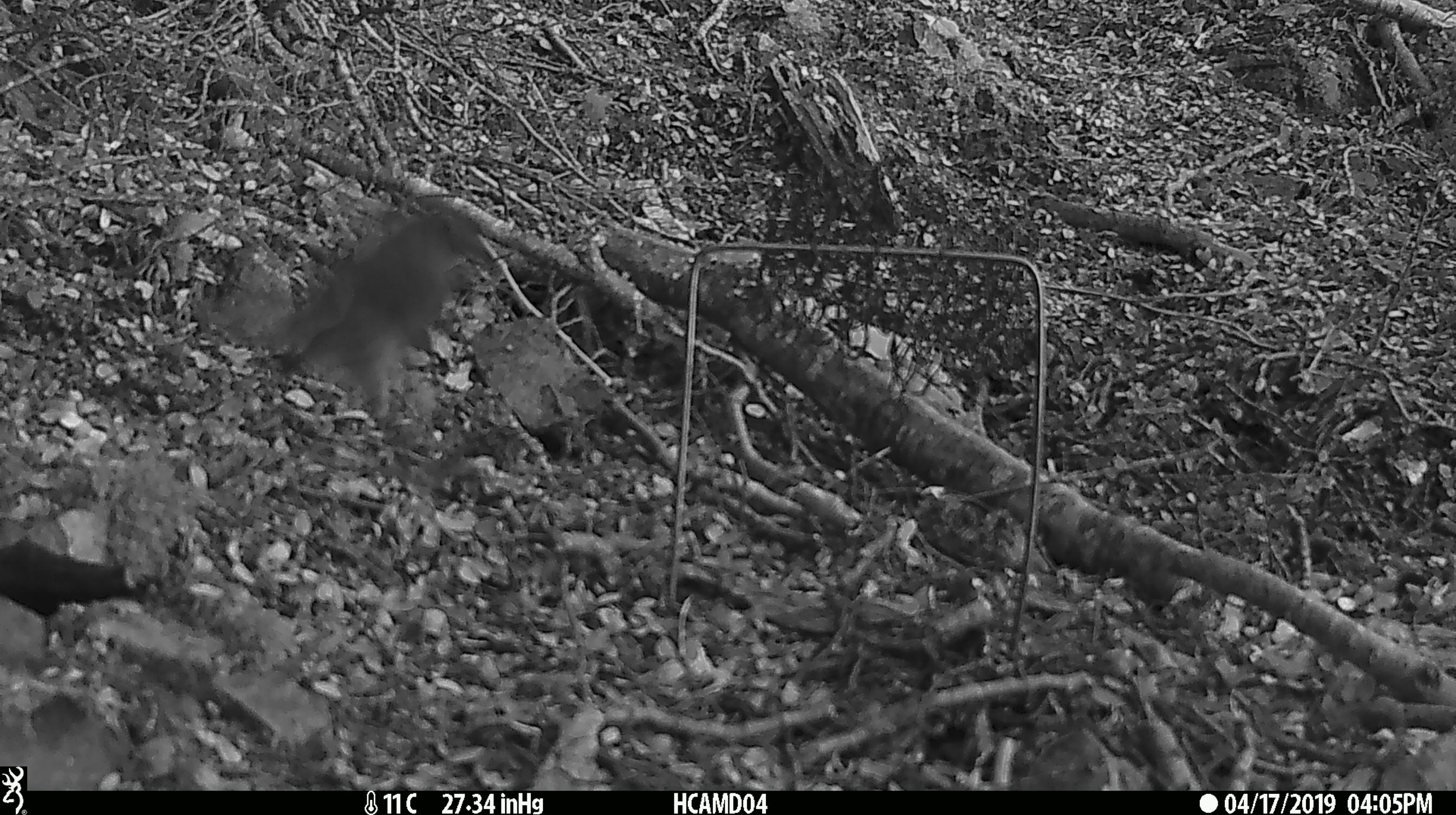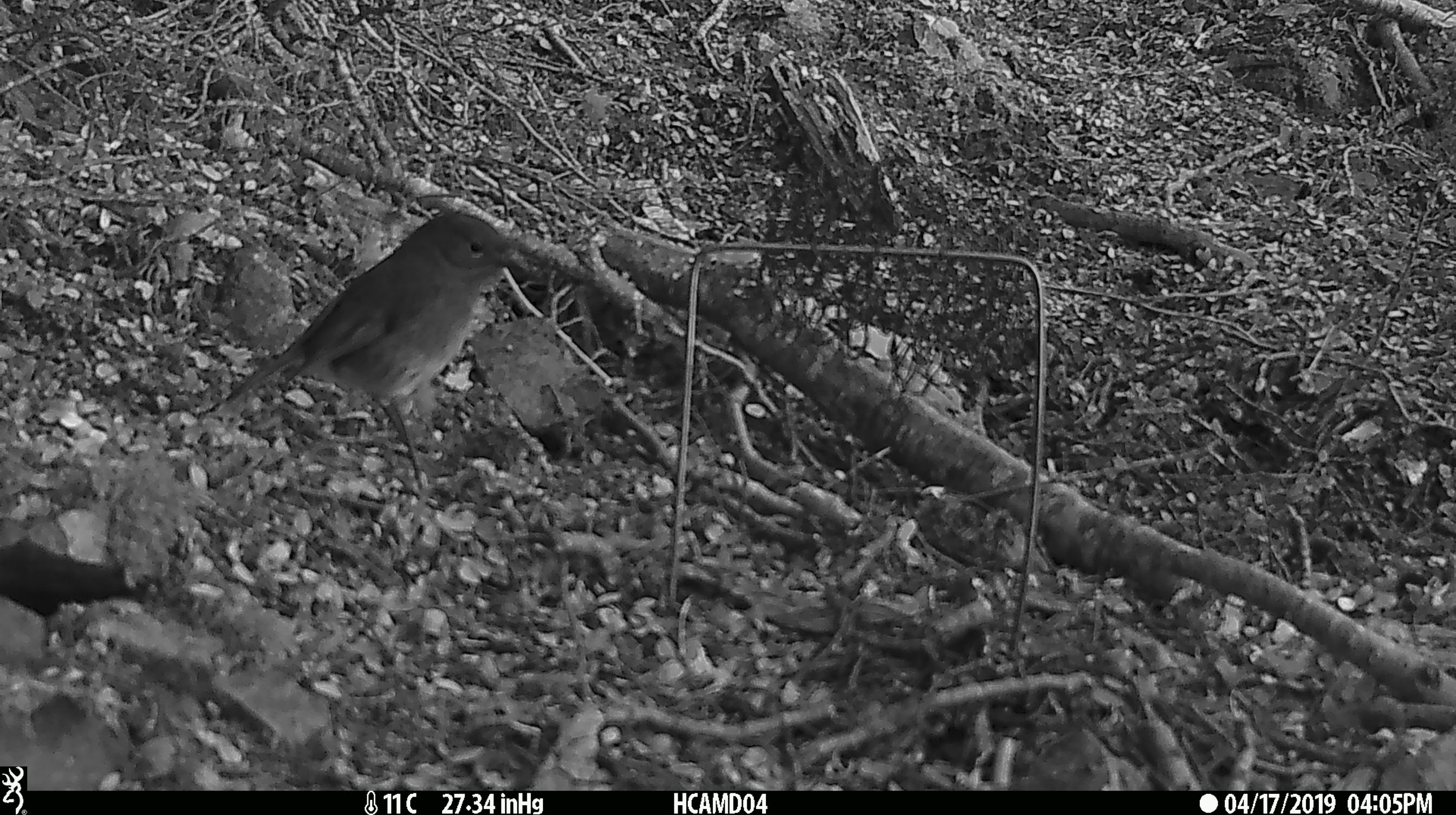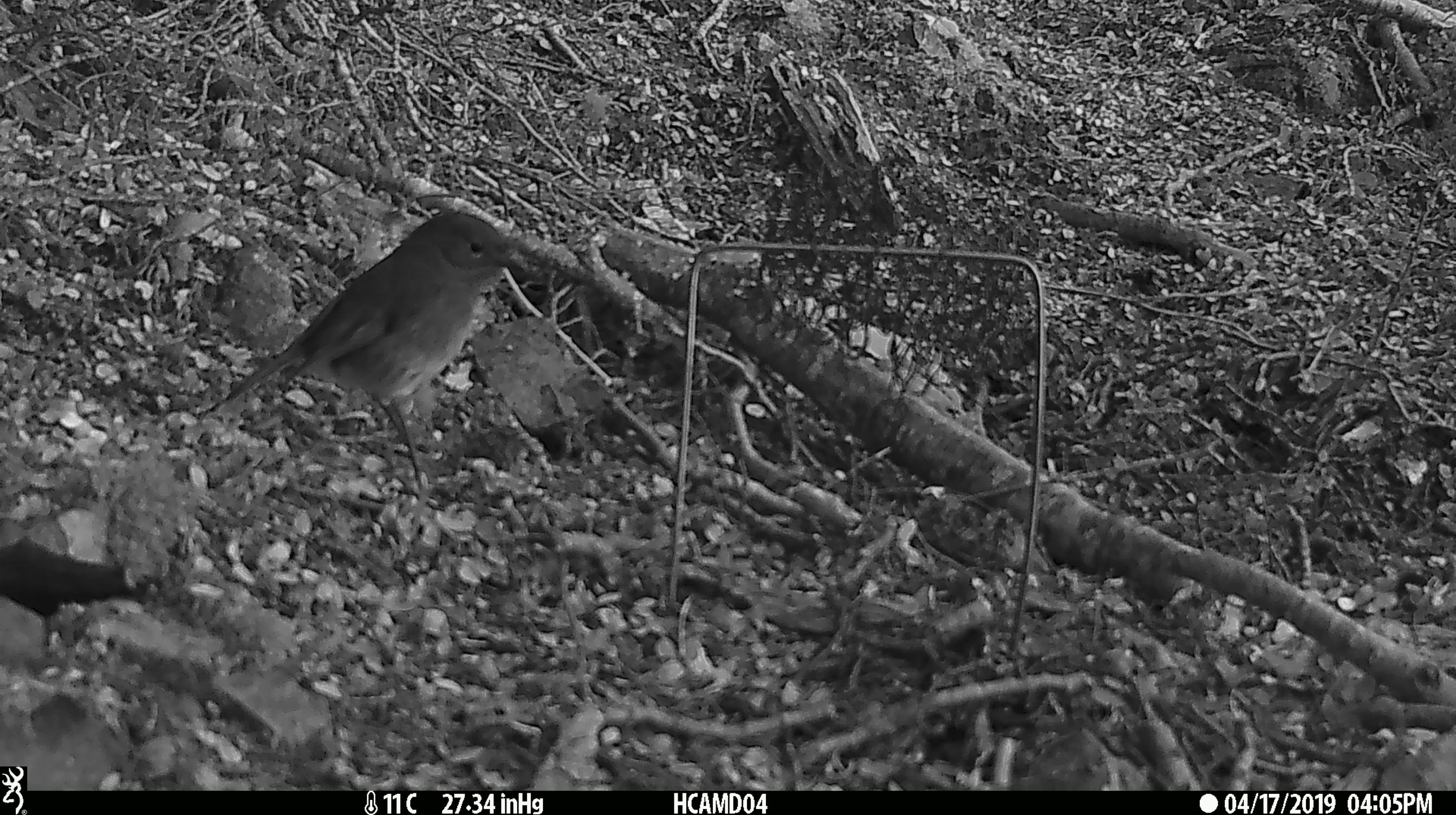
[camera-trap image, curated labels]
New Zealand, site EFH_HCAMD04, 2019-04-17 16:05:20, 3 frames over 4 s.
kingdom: Animalia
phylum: Chordata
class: Aves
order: Passeriformes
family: Petroicidae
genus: Petroica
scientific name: Petroica australis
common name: new zealand robin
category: robin